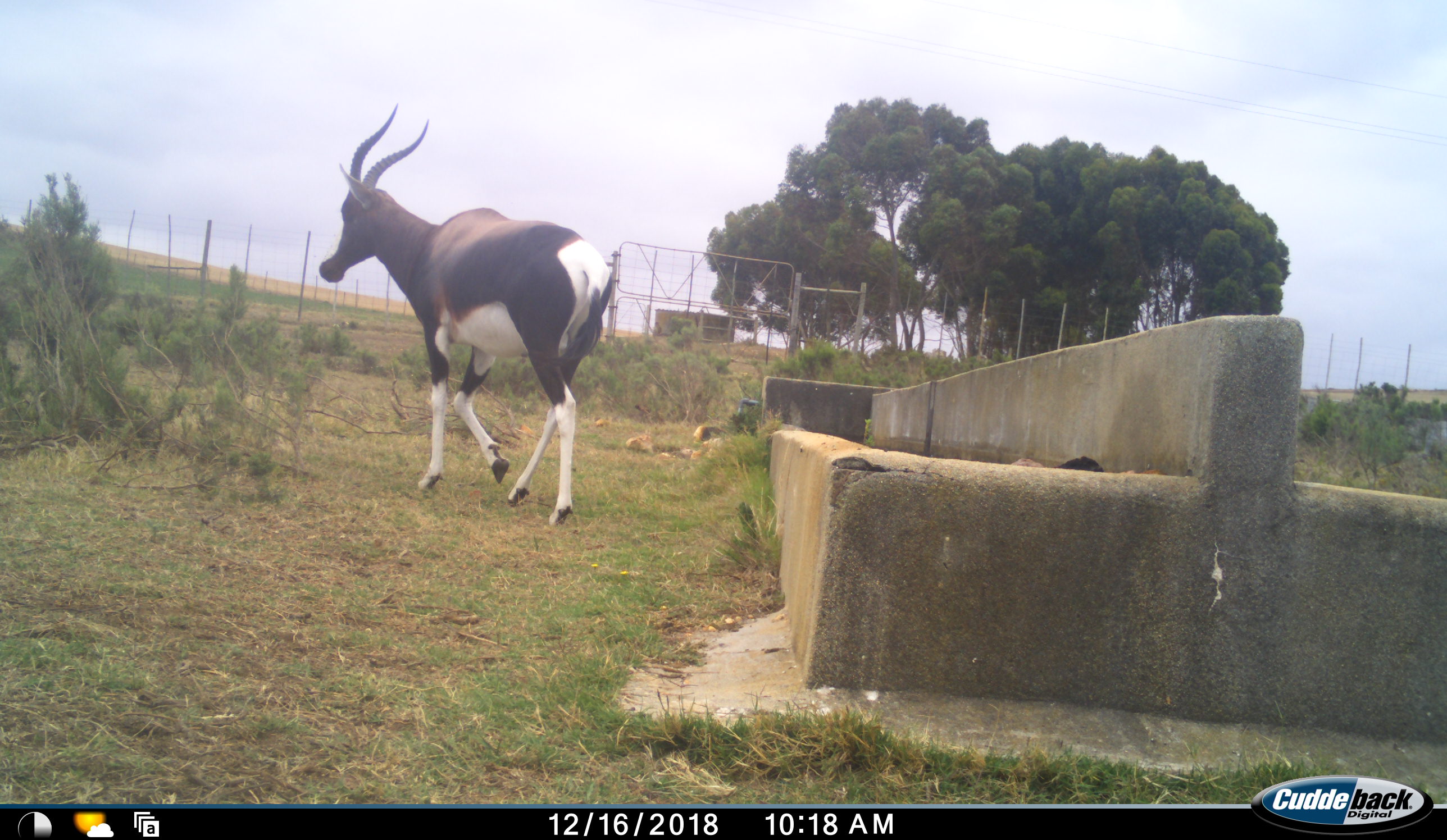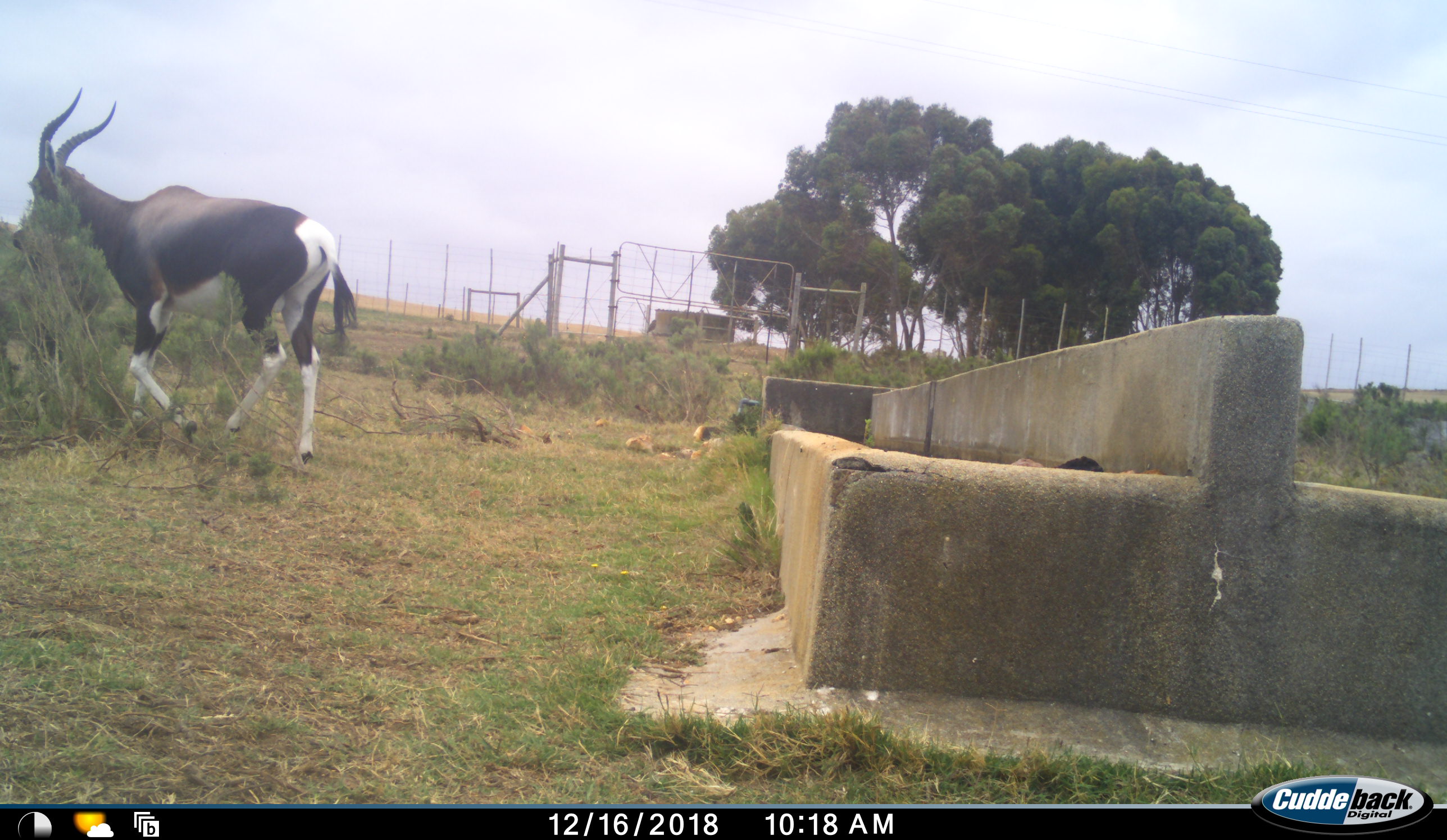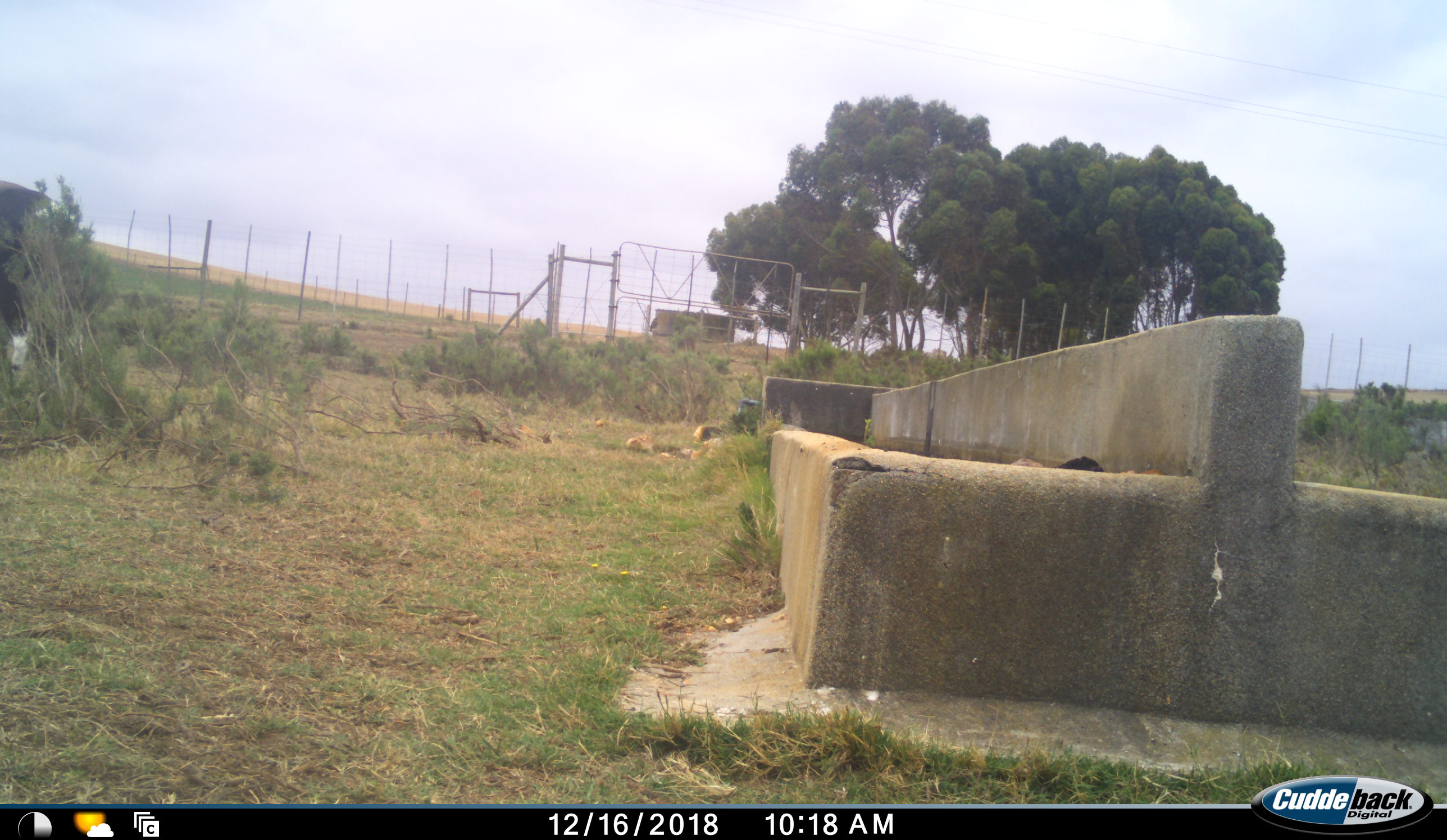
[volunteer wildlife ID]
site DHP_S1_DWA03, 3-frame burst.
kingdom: Animalia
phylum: Chordata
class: Mammalia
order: Artiodactyla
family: Bovidae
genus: Damaliscus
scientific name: Damaliscus pygargus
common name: bontebok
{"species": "bontebok (Damaliscus pygargus)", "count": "1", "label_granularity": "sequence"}